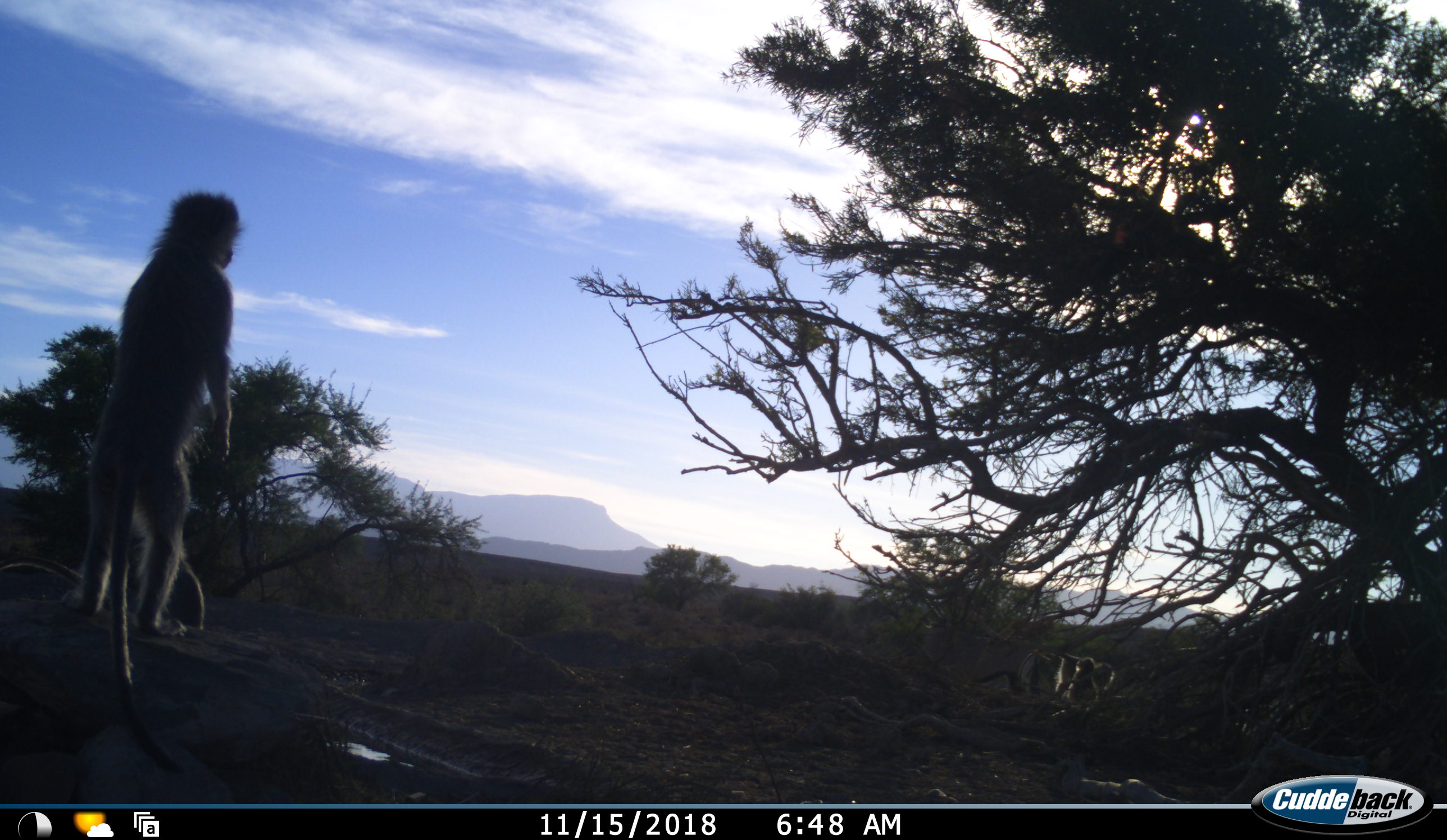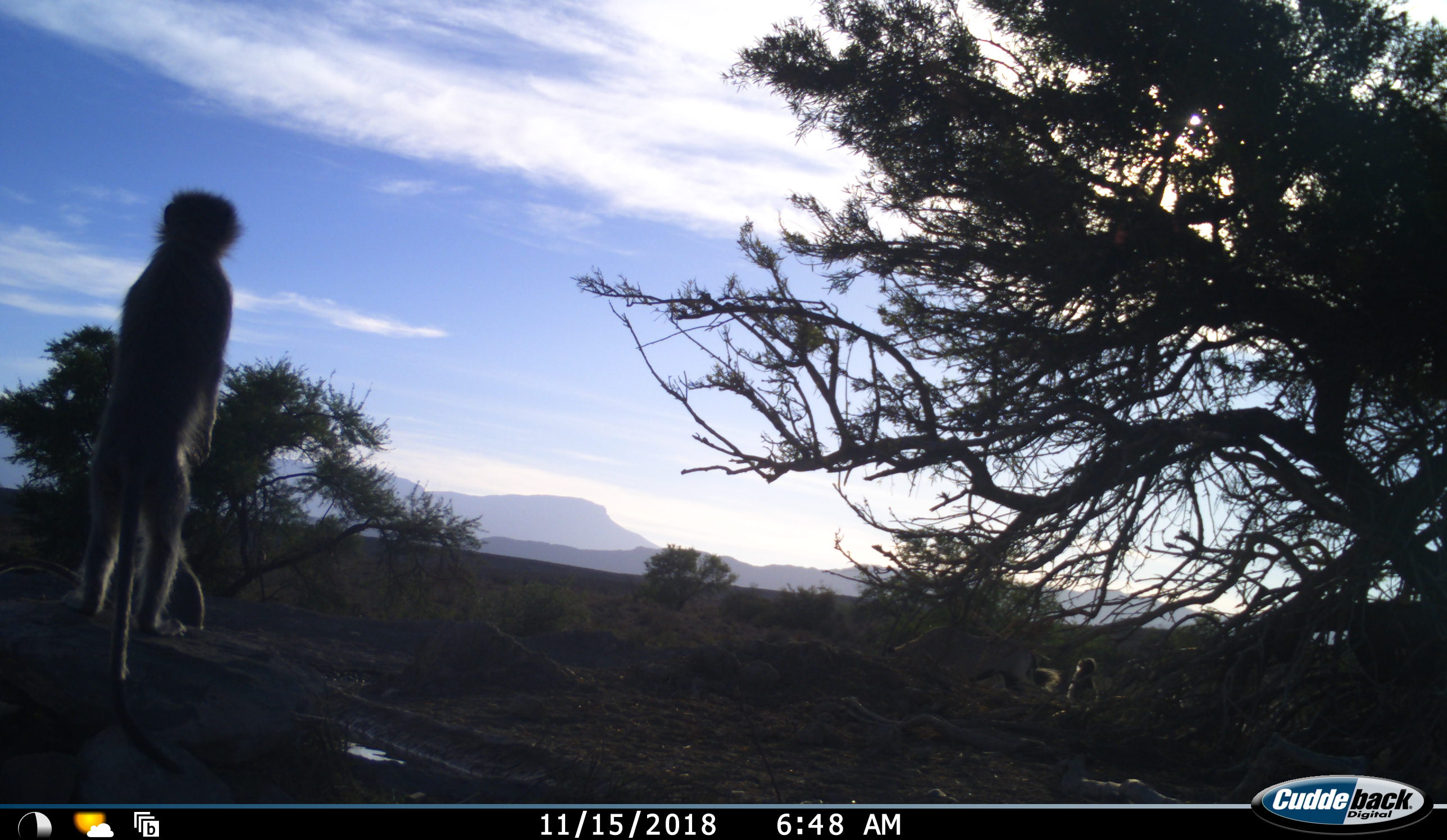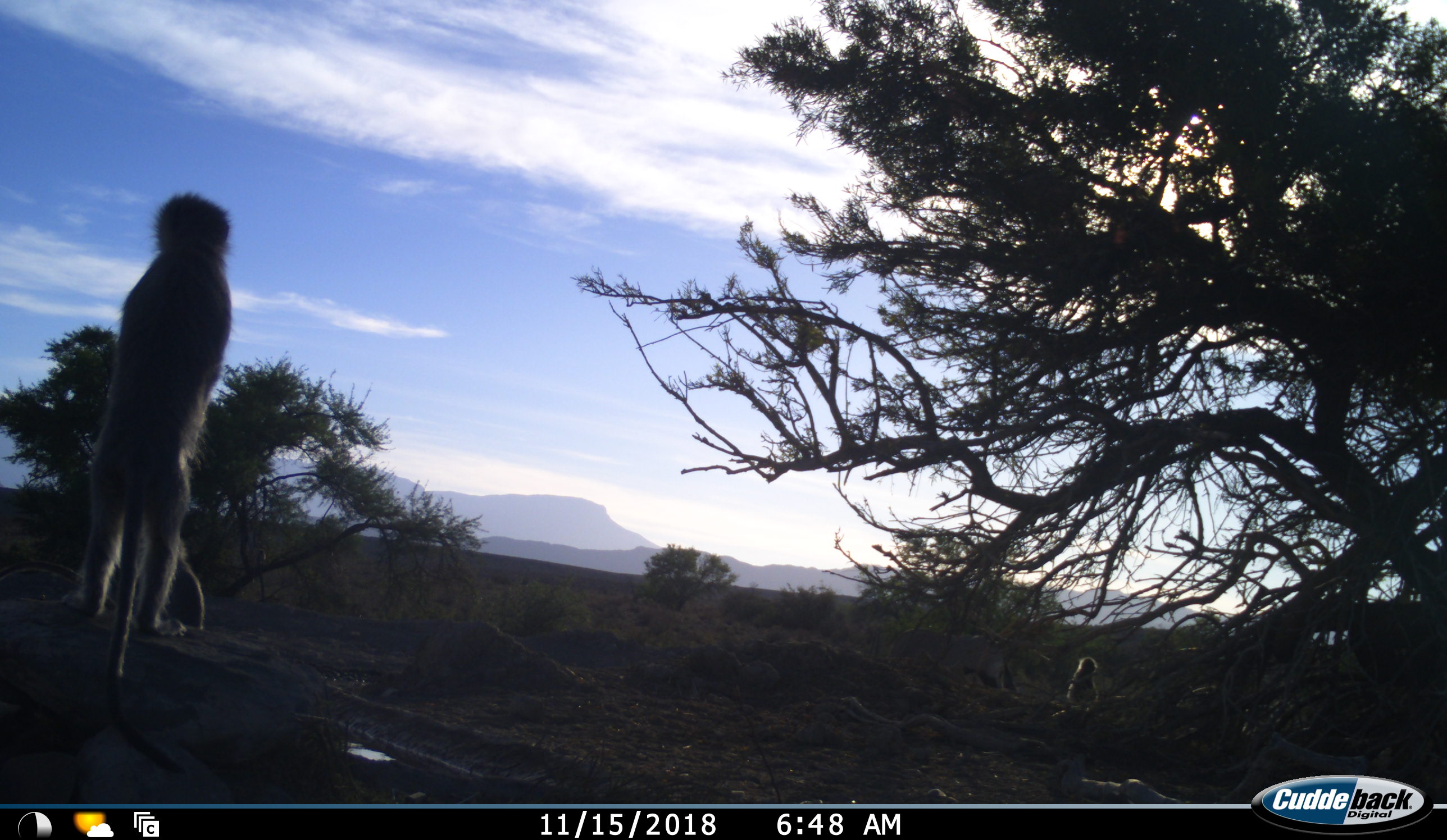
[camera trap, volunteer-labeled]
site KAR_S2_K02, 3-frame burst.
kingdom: Animalia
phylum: Chordata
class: Mammalia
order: Primates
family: Cercopithecidae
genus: Chlorocebus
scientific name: Chlorocebus pygerythrus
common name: vervet monkey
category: monkeyvervet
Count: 4.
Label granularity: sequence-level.